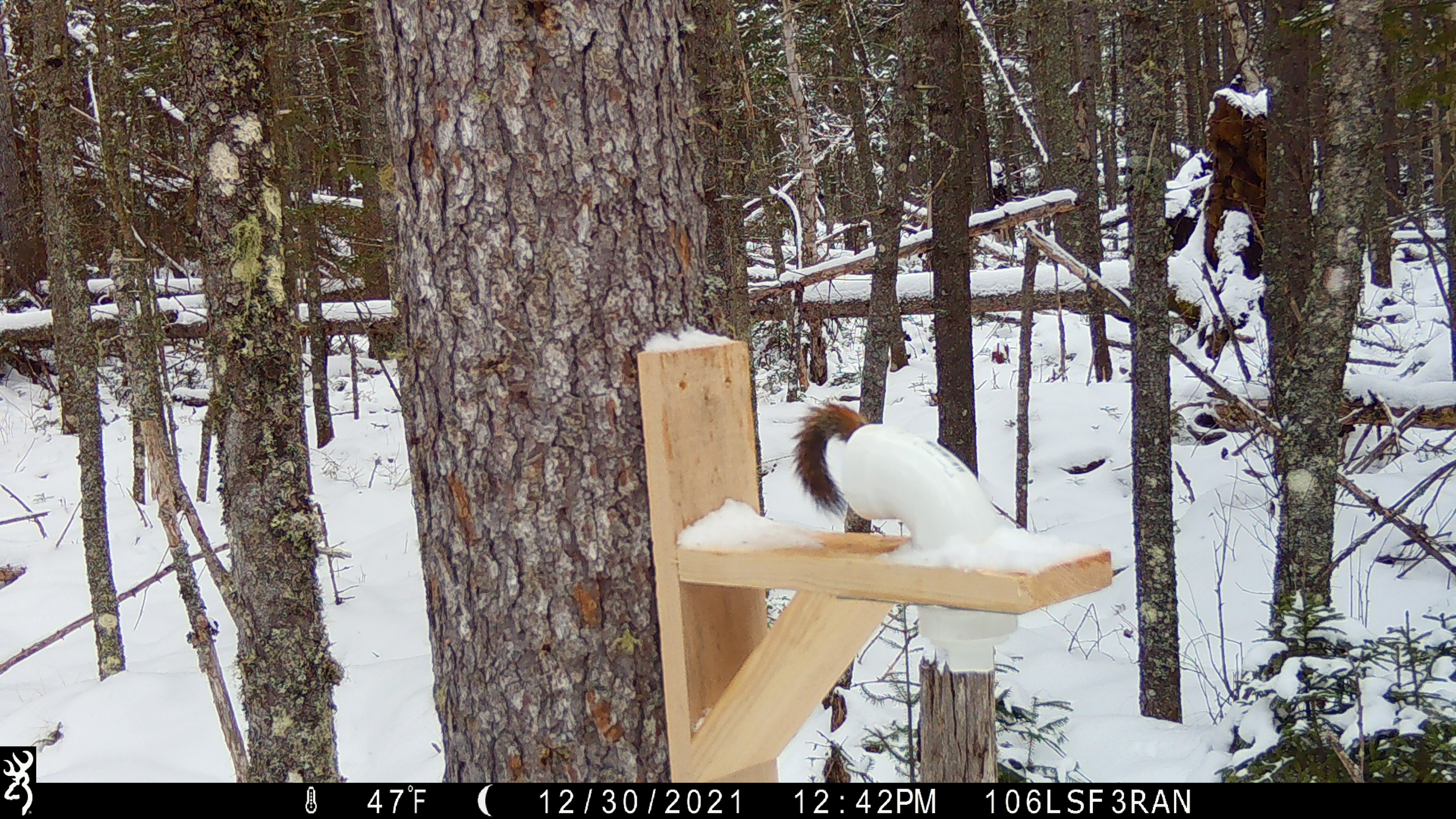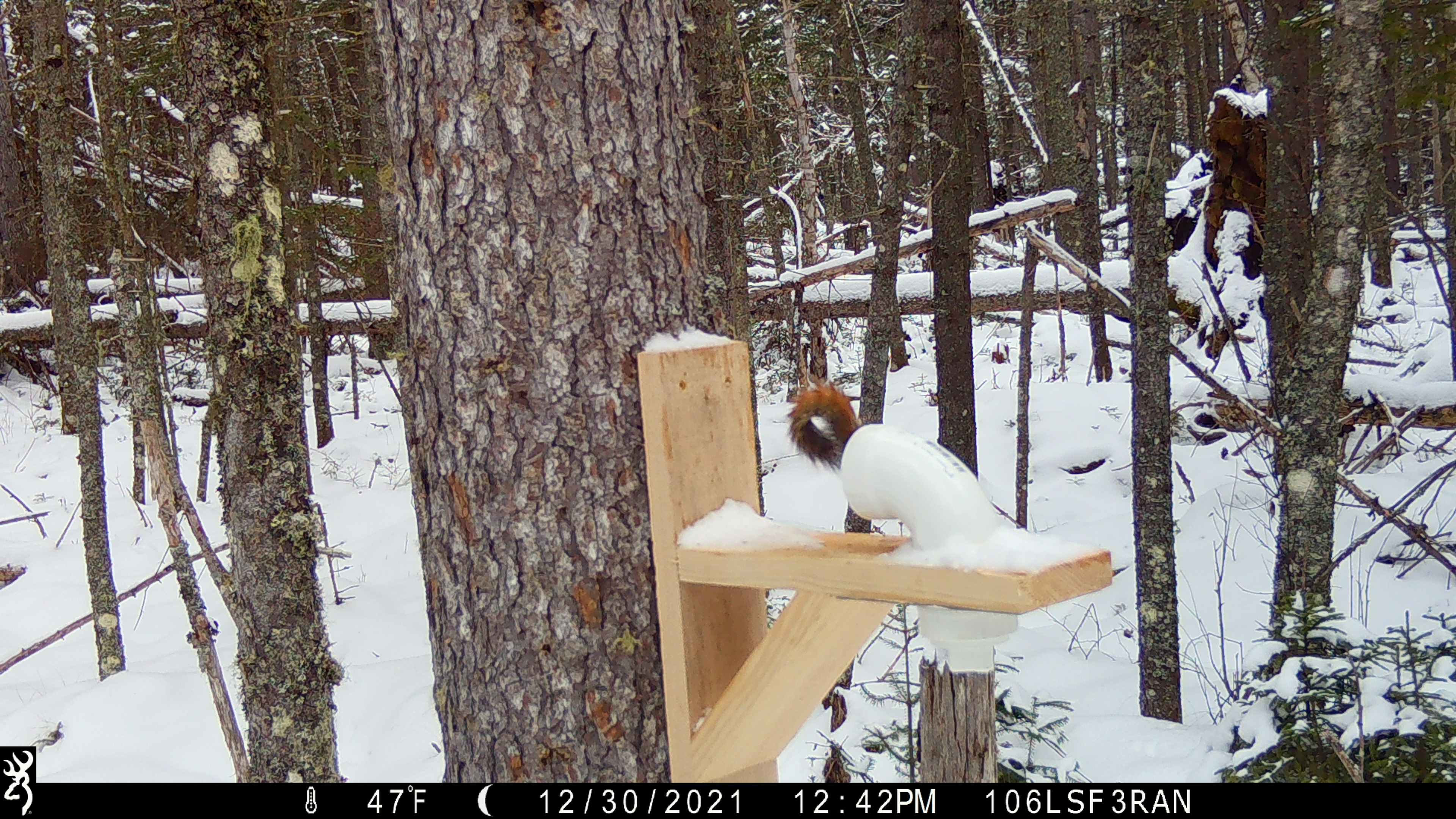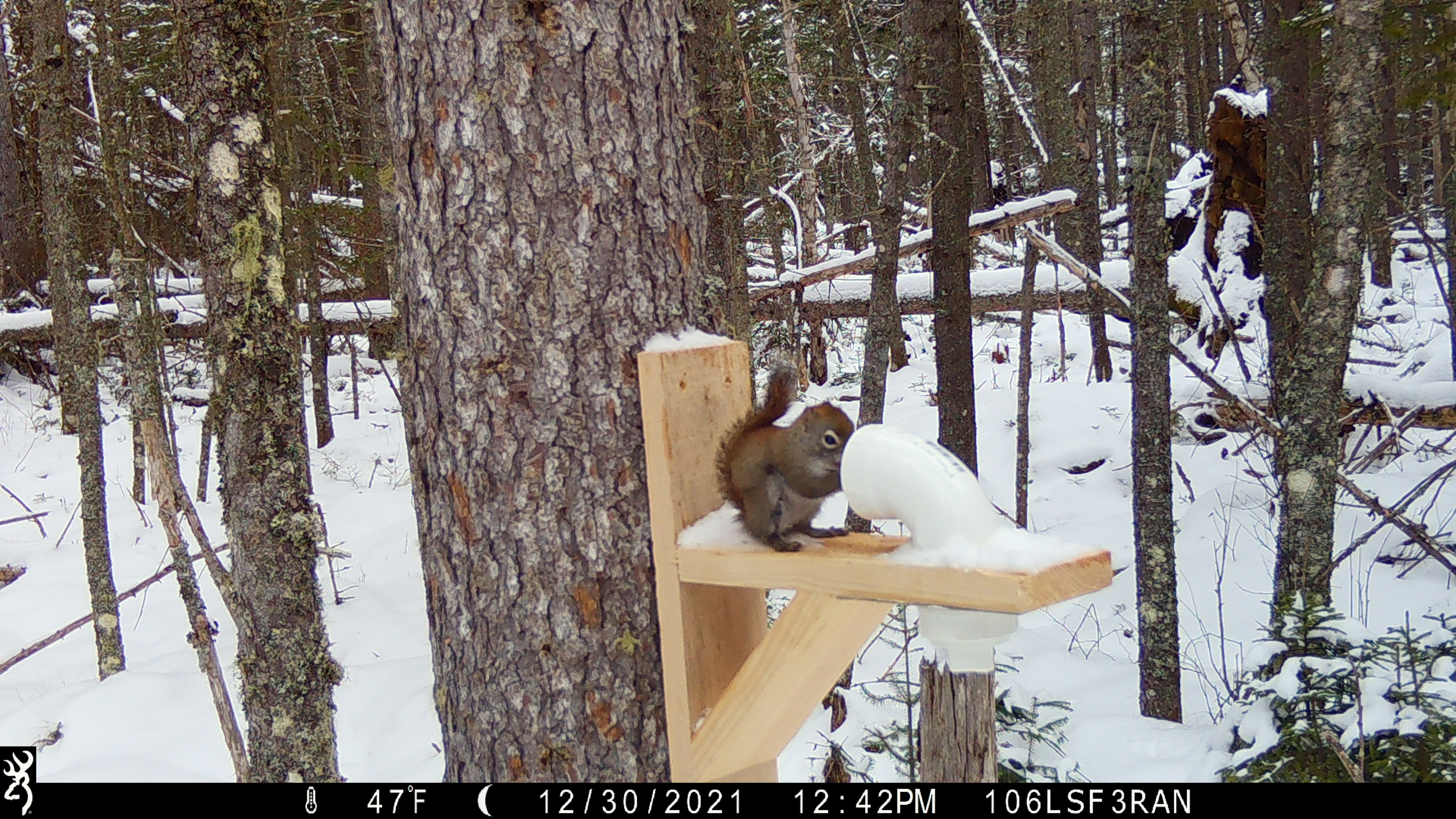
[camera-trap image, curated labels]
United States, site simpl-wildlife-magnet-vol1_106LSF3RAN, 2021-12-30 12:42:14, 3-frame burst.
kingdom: Animalia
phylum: Chordata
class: Mammalia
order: Rodentia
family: Sciuridae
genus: Tamiasciurus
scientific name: Tamiasciurus hudsonicus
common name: red squirrel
Red squirrel (Tamiasciurus hudsonicus).